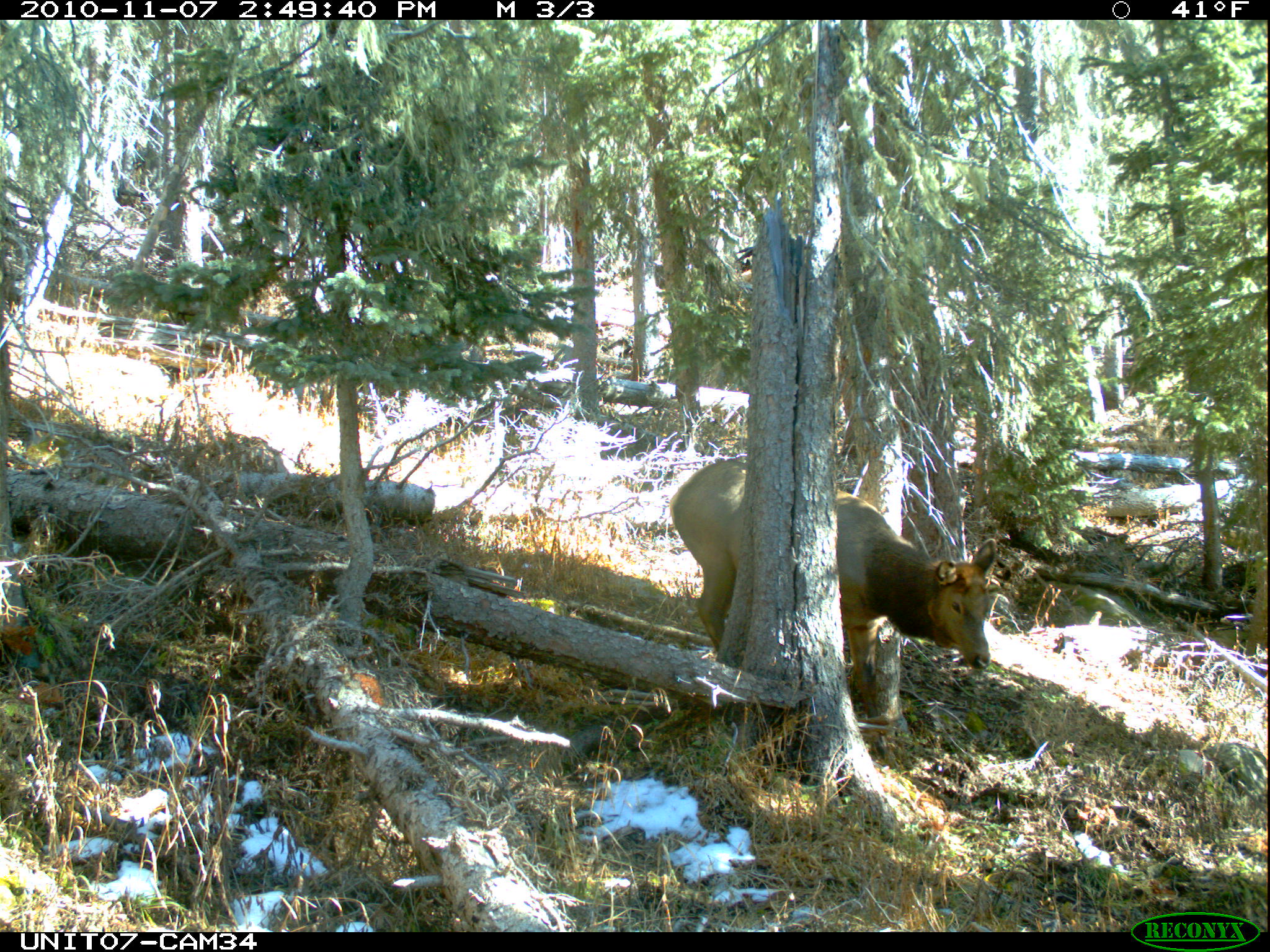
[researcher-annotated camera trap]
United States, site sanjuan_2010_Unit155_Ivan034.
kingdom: Animalia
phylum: Chordata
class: Mammalia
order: Artiodactyla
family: Cervidae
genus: Cervus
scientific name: Cervus elaphus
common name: red deer